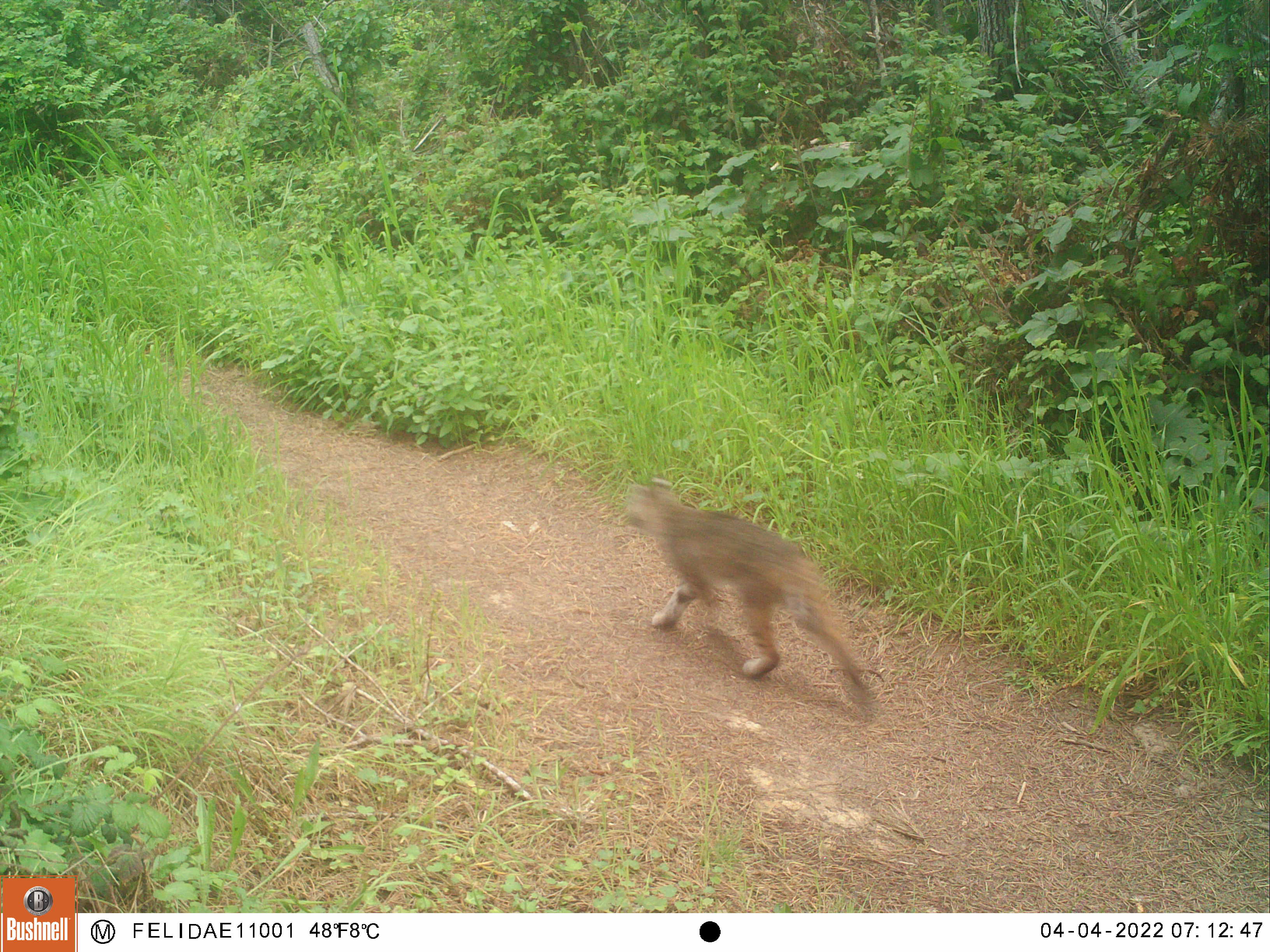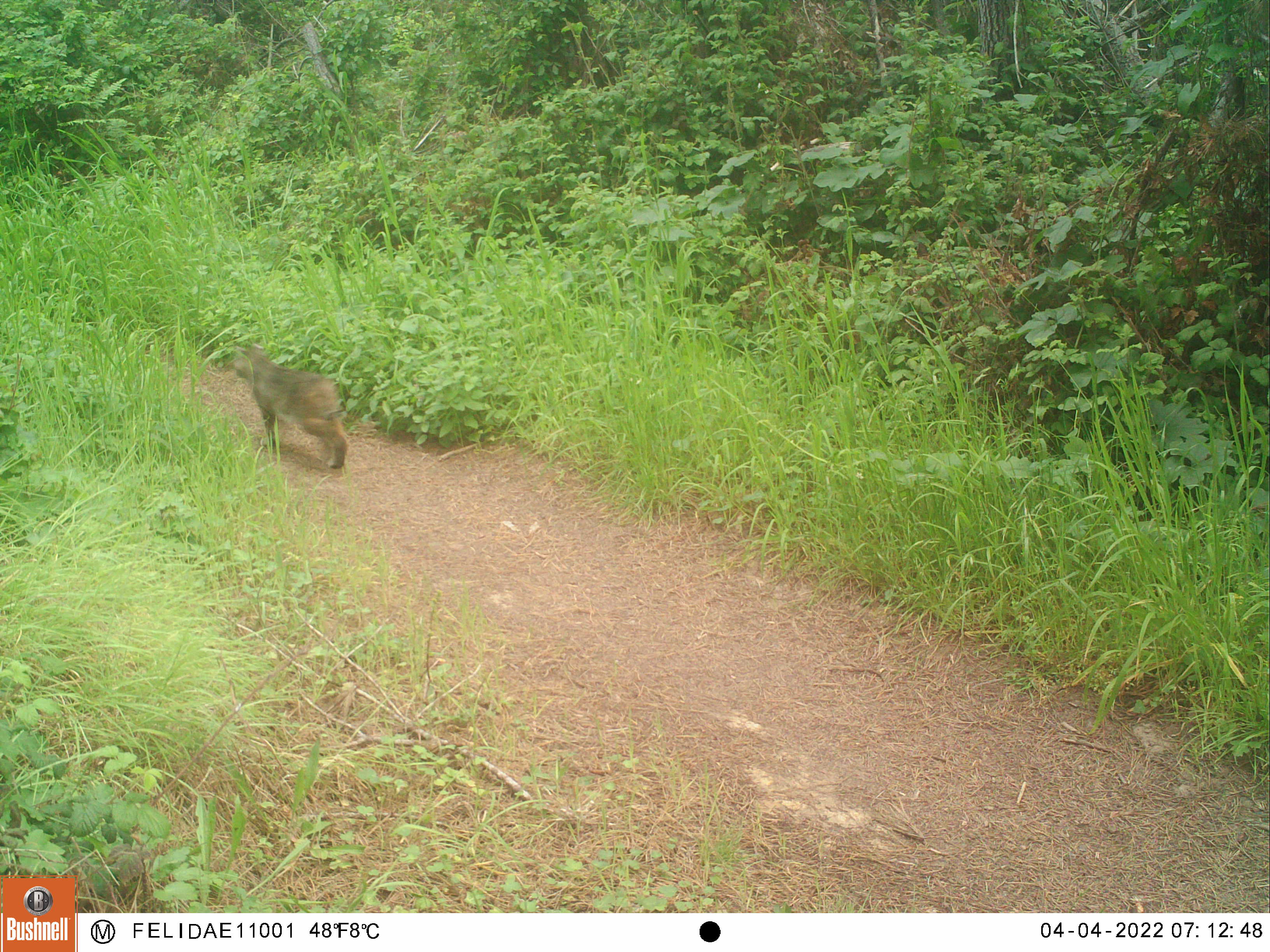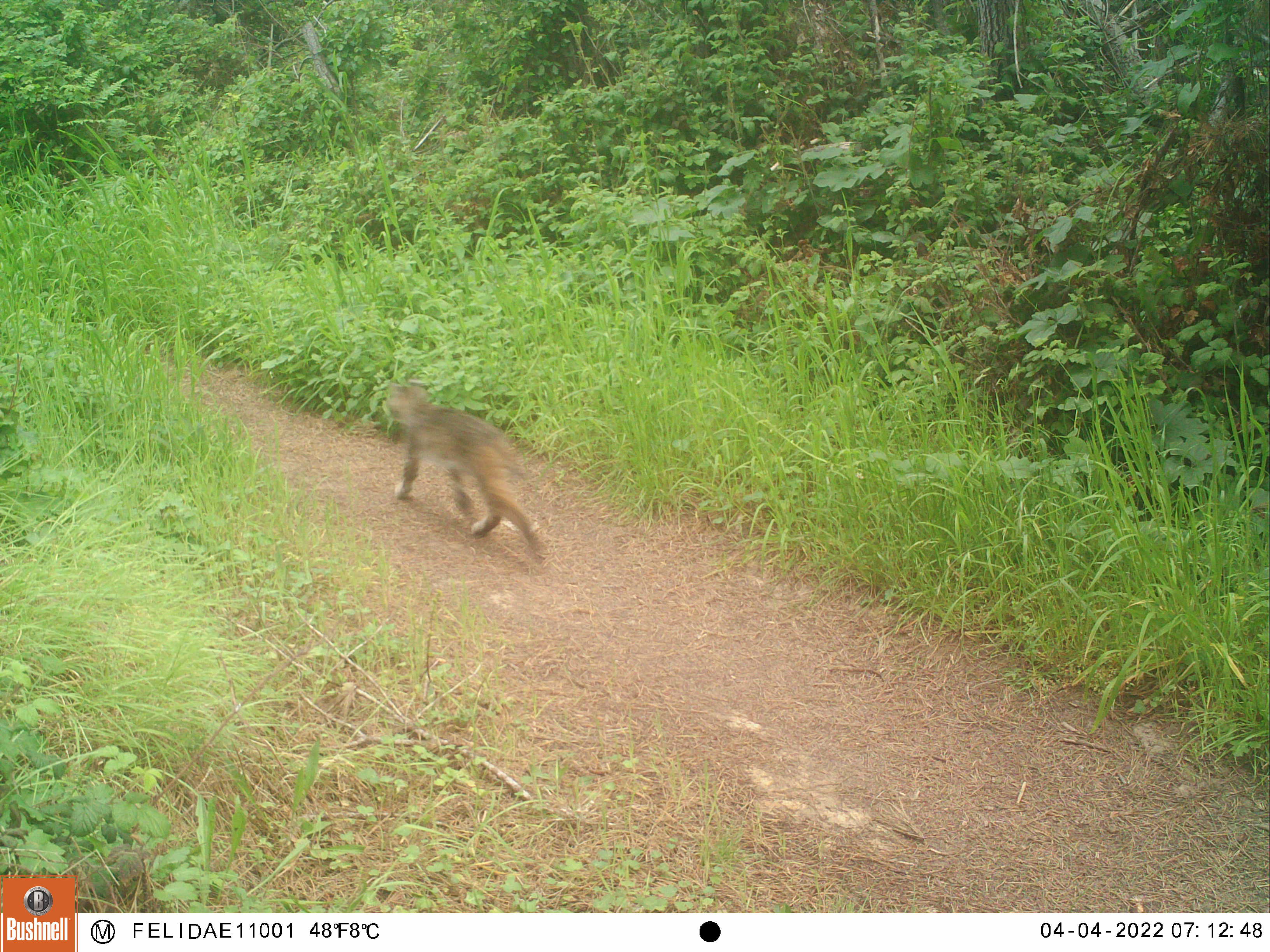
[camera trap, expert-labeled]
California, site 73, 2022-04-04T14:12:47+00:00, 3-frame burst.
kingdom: Animalia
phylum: Chordata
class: Mammalia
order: Carnivora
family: Felidae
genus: Lynx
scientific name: Lynx rufus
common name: bobcat